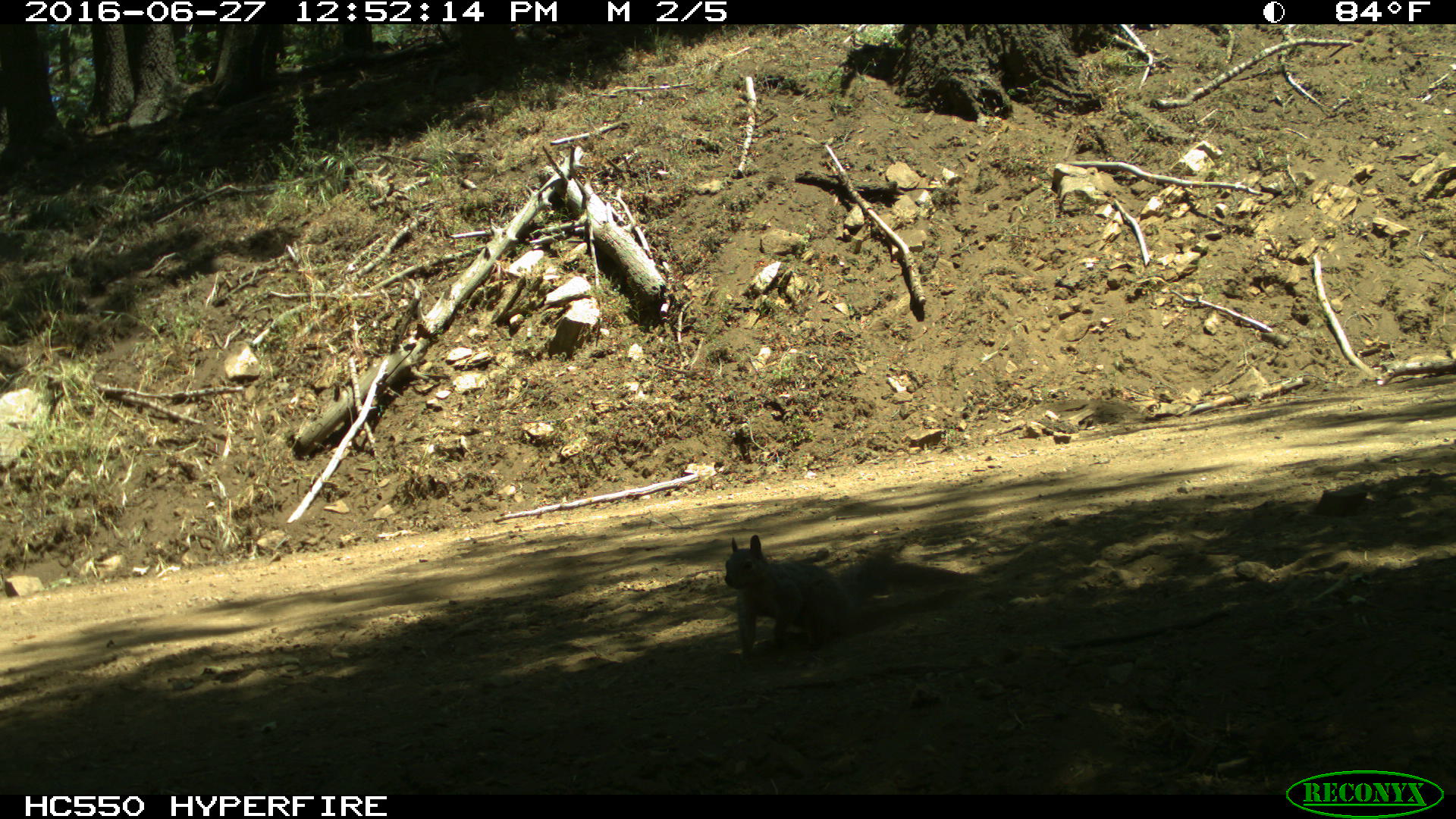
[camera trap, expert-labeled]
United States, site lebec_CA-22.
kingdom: Animalia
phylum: Chordata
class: Mammalia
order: Rodentia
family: Sciuridae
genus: Otospermophilus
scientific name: Otospermophilus beecheyi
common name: california ground squirrel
Otospermophilus beecheyi (california ground squirrel).